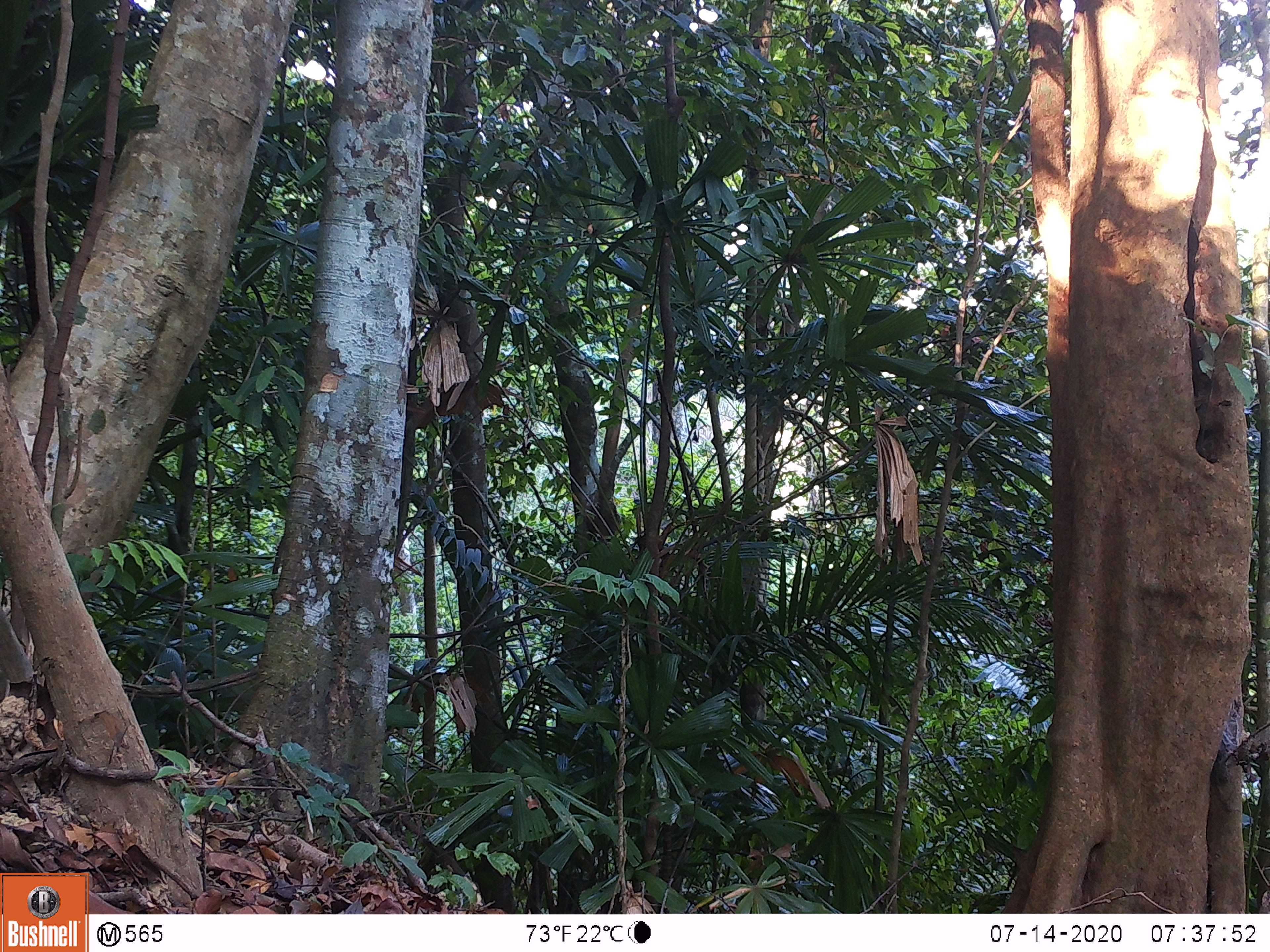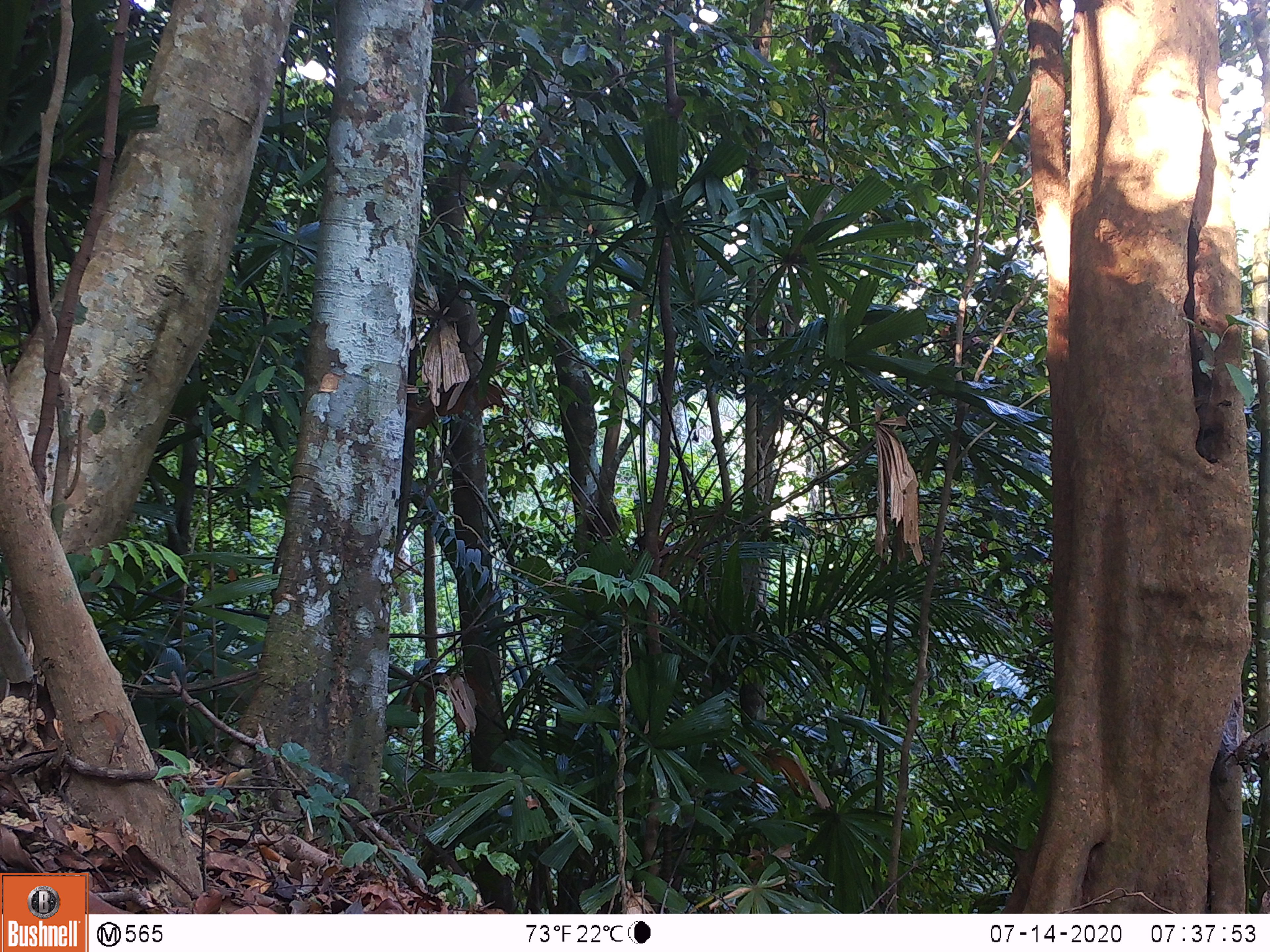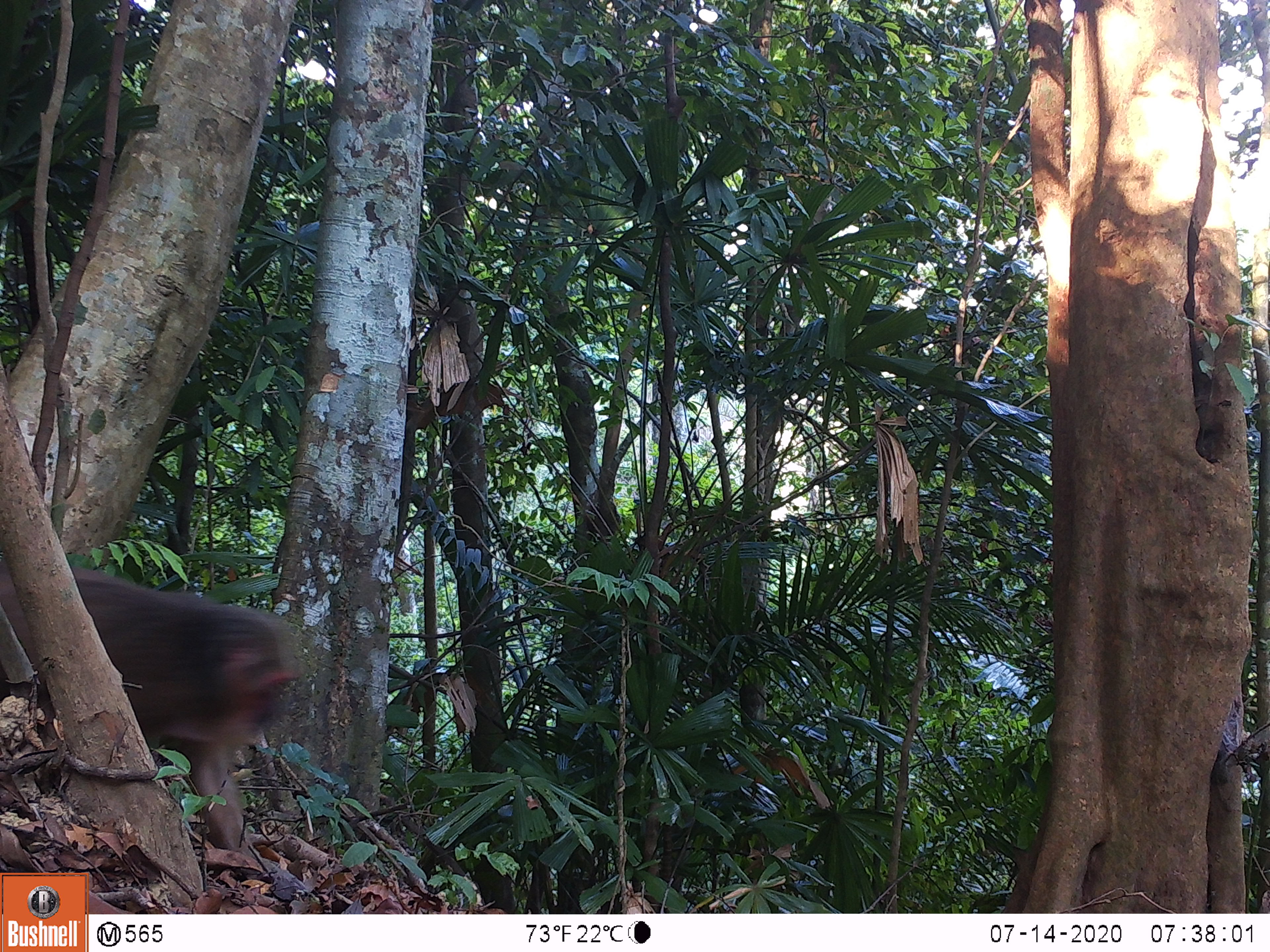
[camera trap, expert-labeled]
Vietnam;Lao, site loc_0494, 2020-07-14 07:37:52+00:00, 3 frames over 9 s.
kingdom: Animalia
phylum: Chordata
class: Mammalia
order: Primates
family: Cercopithecidae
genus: Macaca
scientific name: Macaca arctoides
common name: stump-tailed macaque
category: stump tailed macaque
Stump tailed macaque (stump-tailed macaque) (Macaca arctoides). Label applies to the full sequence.